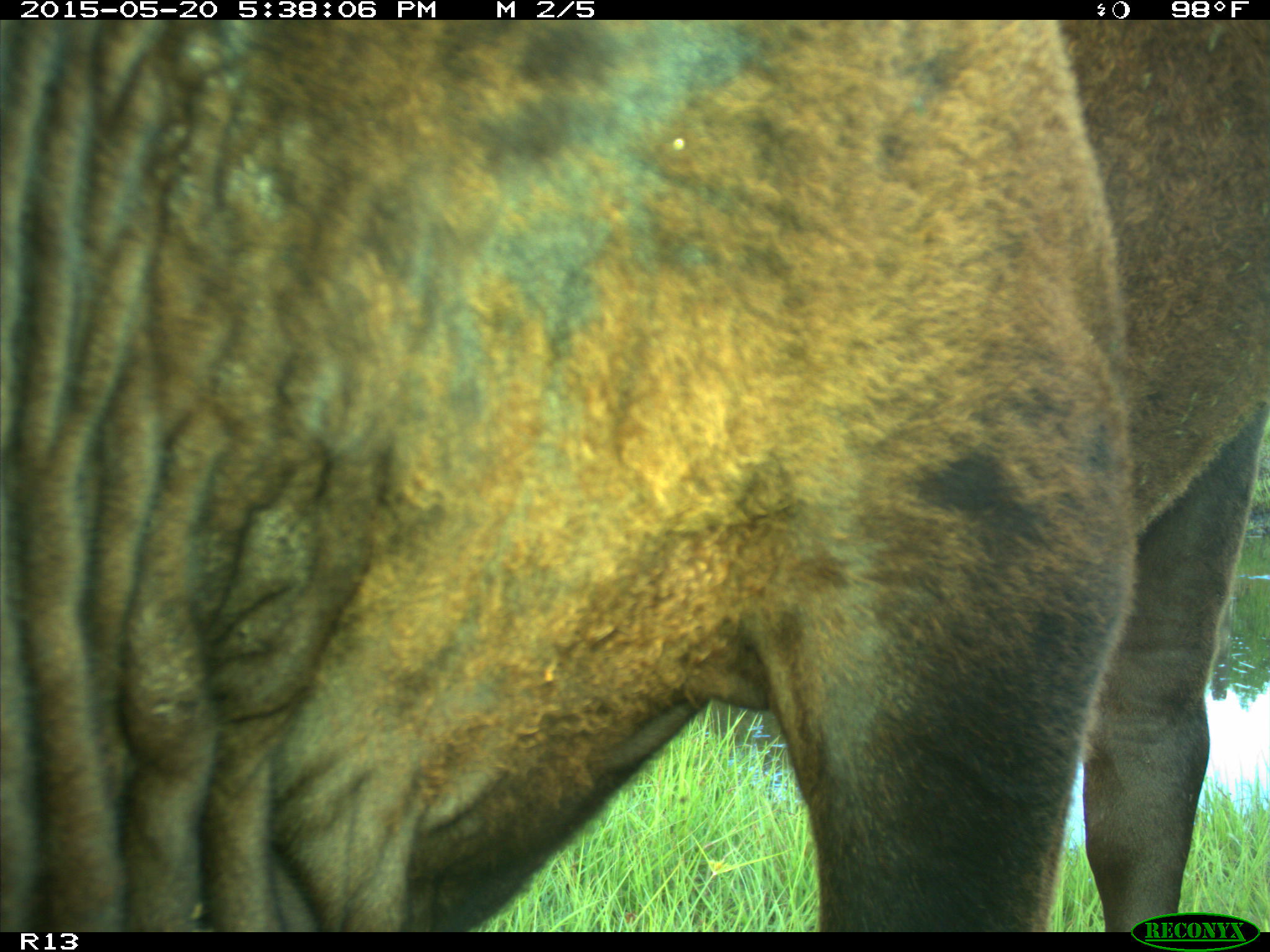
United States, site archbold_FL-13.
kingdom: Animalia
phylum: Chordata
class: Mammalia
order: Artiodactyla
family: Bovidae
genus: Bos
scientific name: Bos taurus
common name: domestic cow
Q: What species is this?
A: Bos taurus (domestic cow).